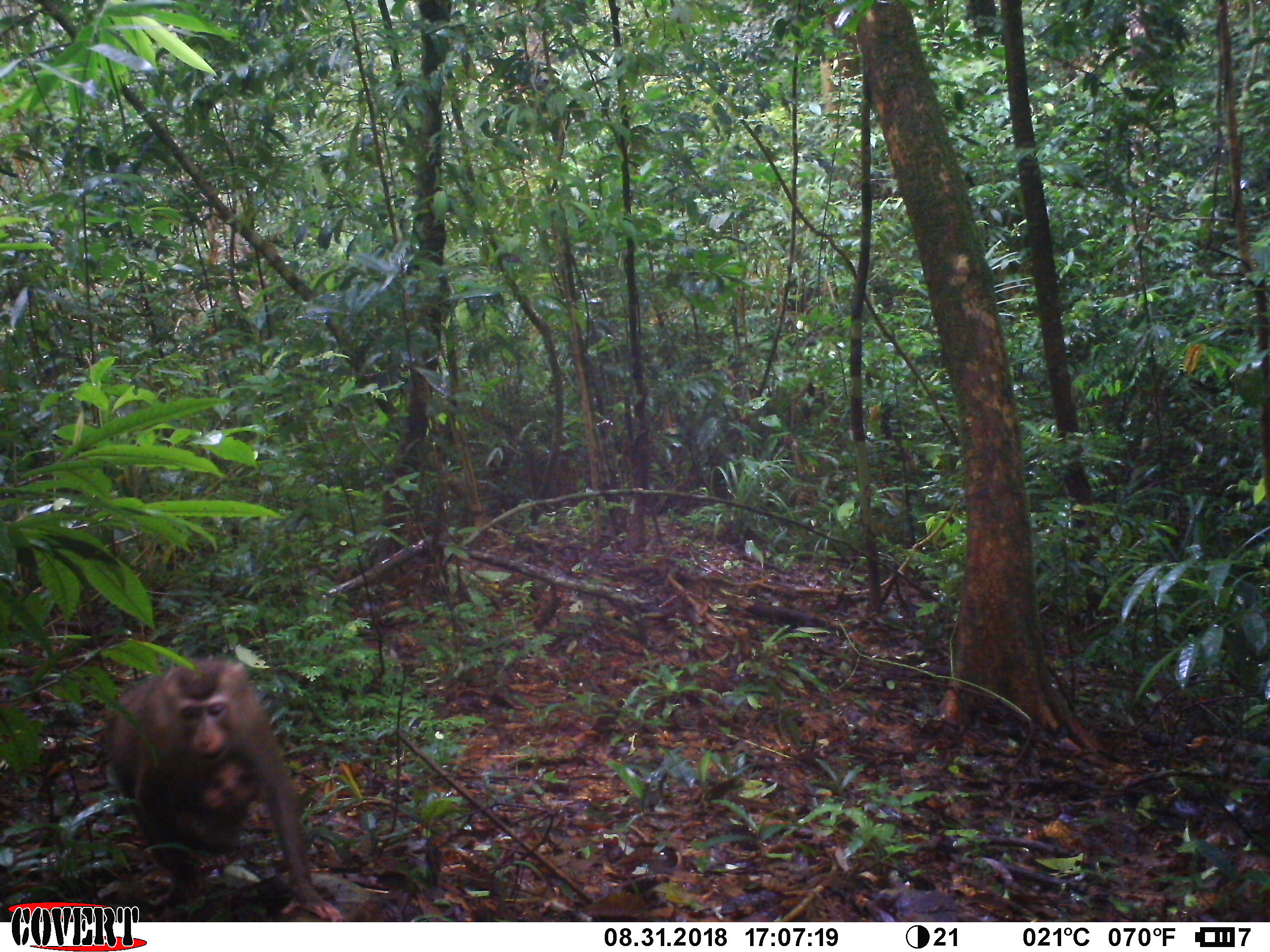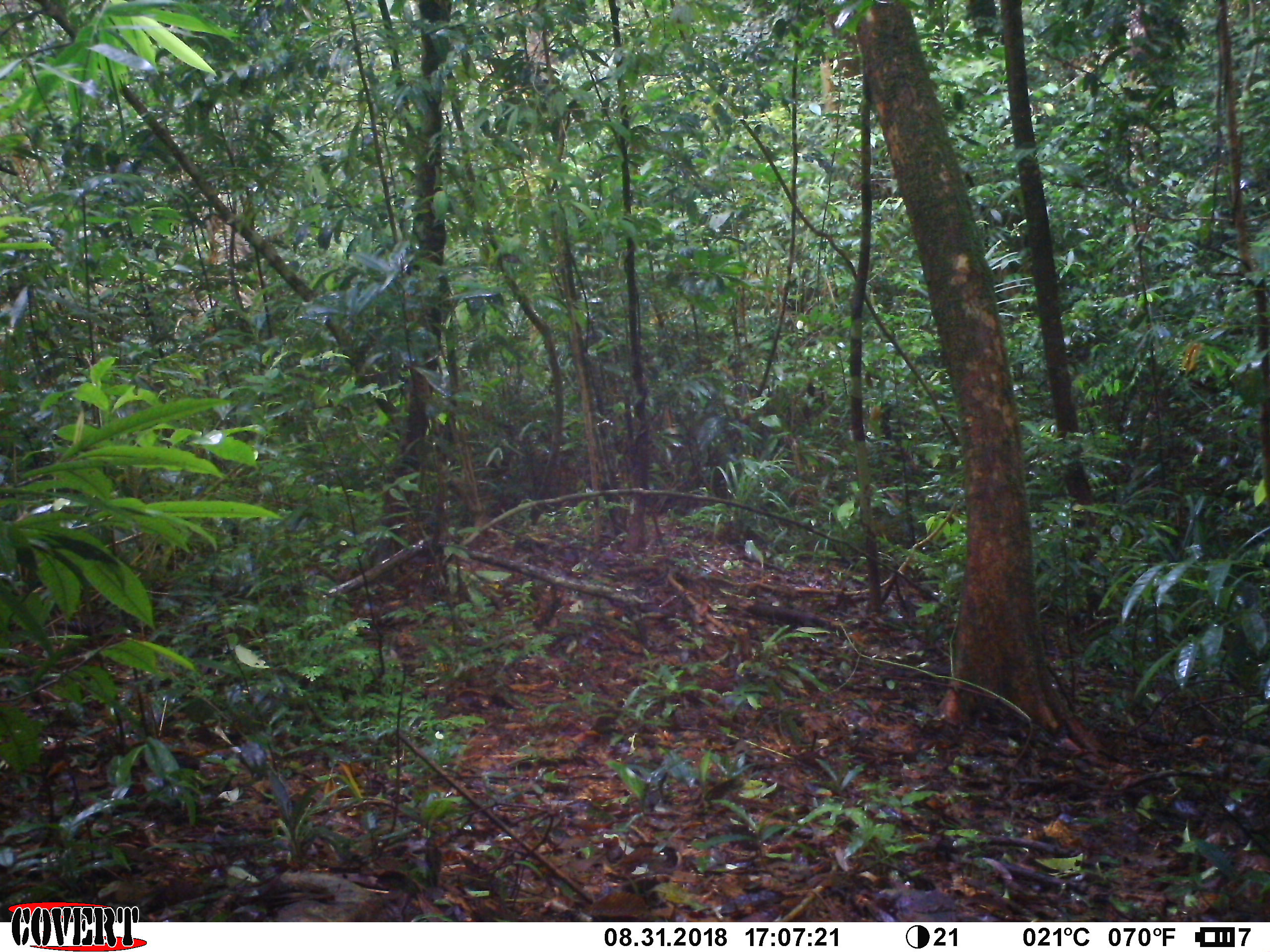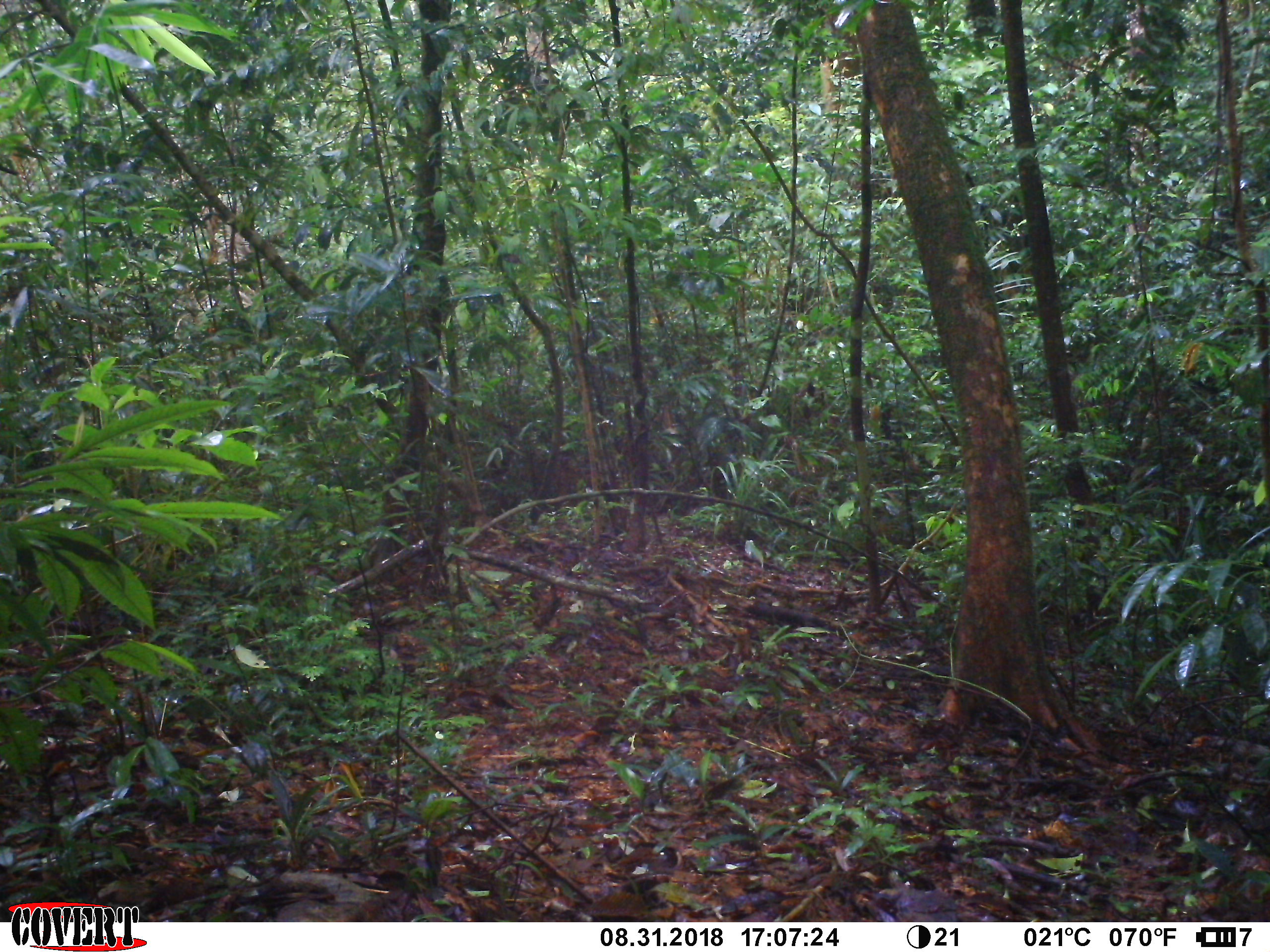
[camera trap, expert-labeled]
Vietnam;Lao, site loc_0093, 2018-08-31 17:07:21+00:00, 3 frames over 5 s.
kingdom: Animalia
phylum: Chordata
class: Mammalia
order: Primates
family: Cercopithecidae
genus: Macaca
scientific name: Macaca nemestrina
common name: pig-tailed macaque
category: pig tailed macaque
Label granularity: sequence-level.